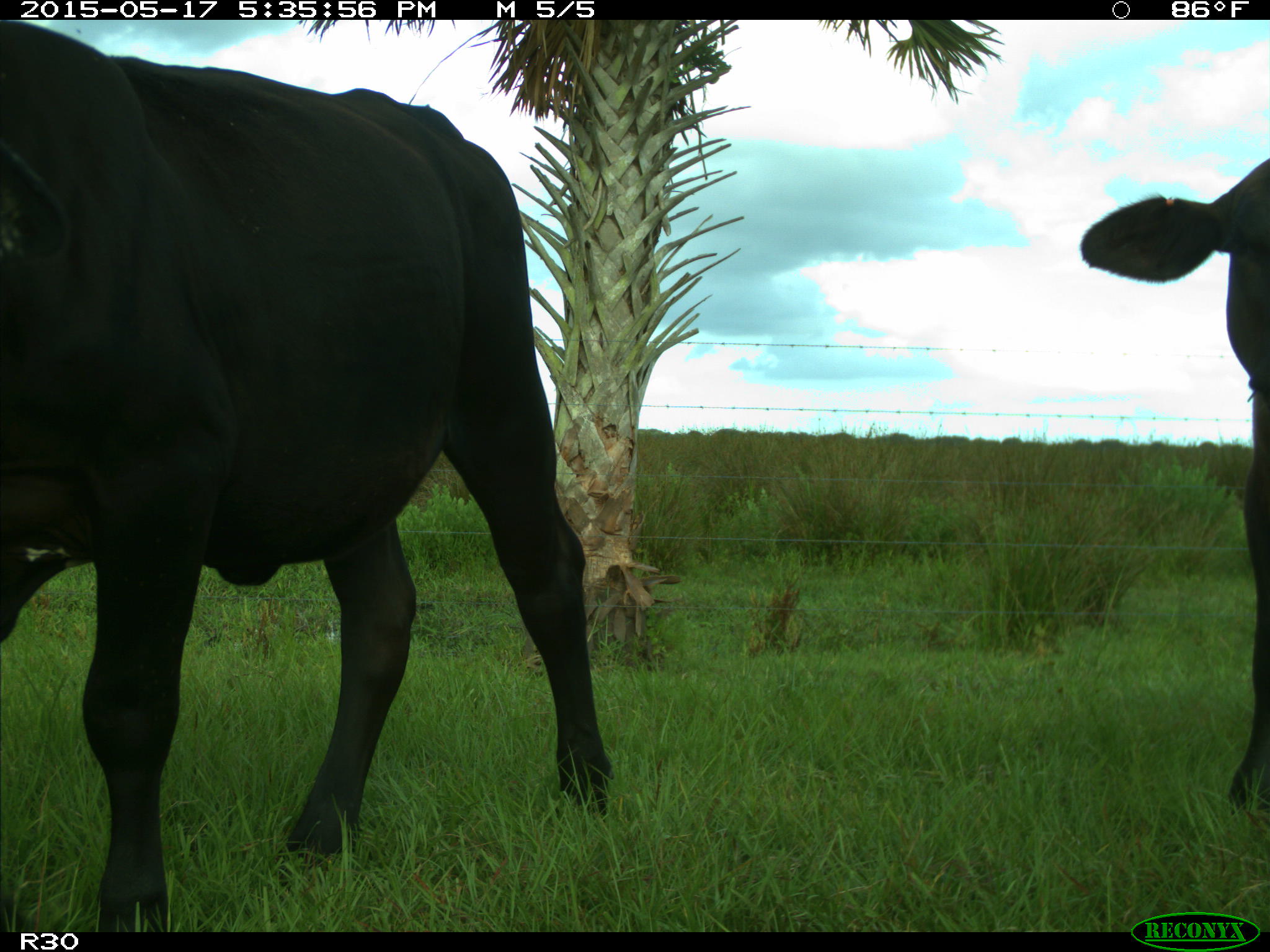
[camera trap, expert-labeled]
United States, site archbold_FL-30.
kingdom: Animalia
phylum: Chordata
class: Mammalia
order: Artiodactyla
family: Bovidae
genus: Bos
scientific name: Bos taurus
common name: domestic cow